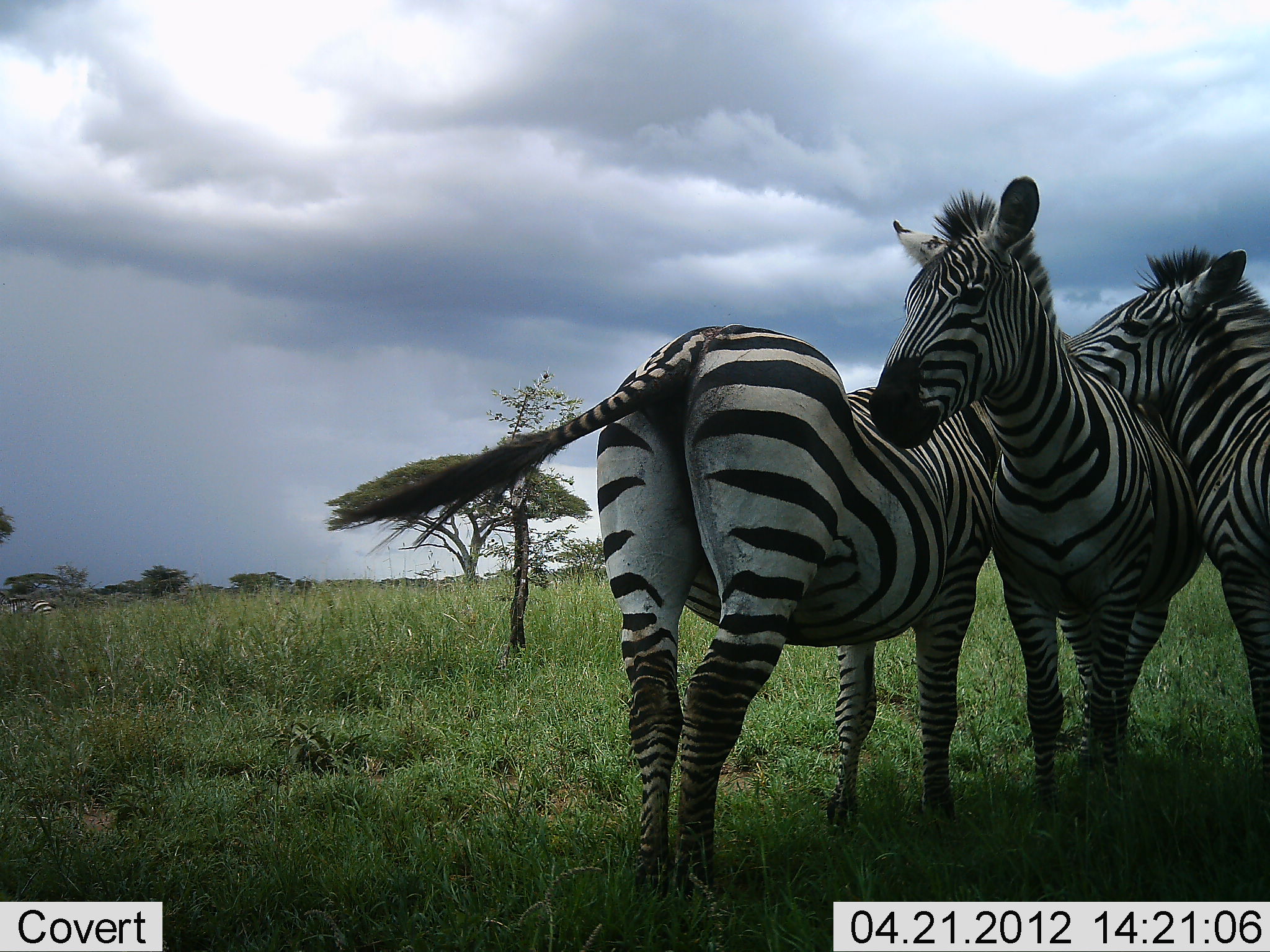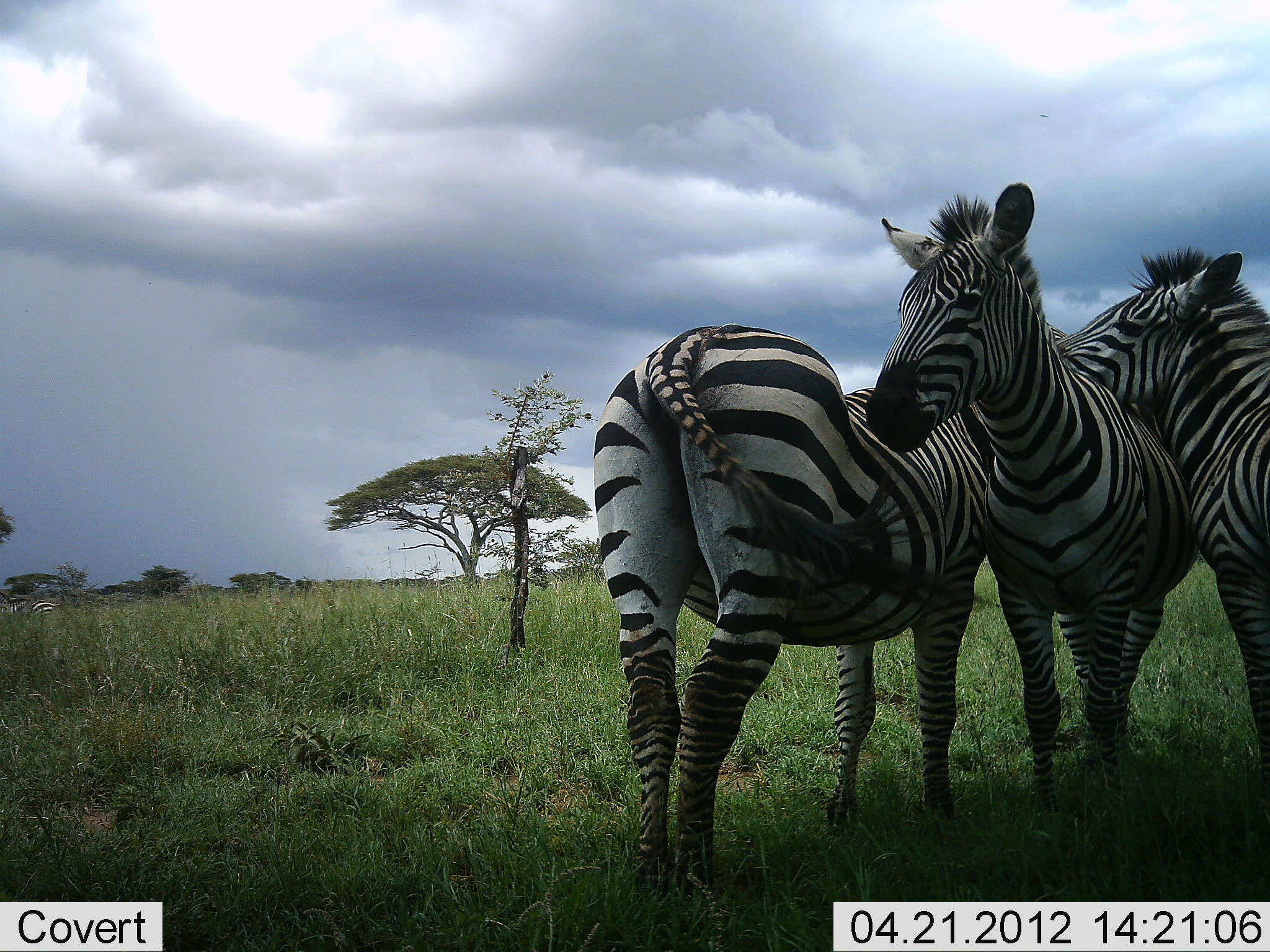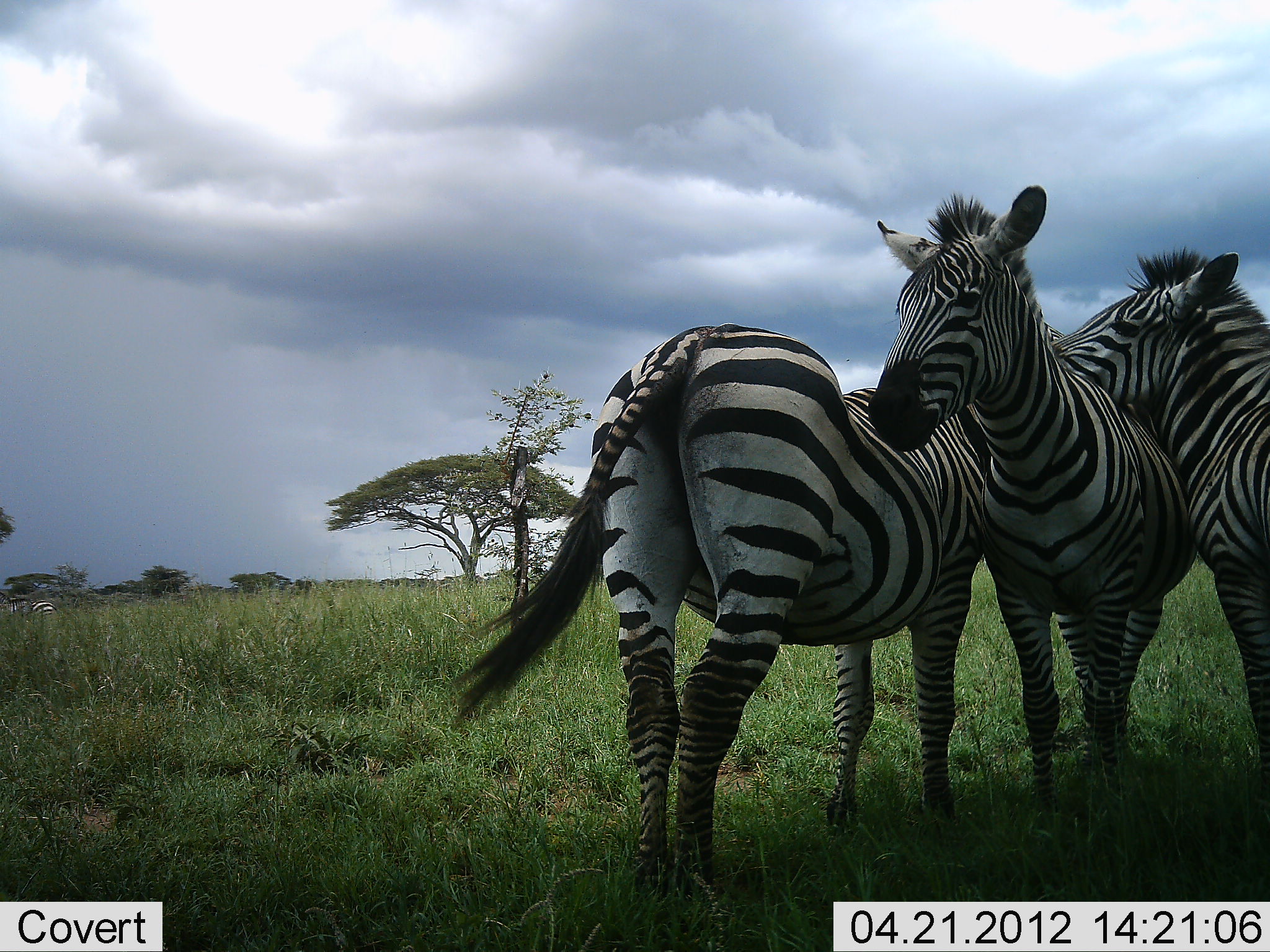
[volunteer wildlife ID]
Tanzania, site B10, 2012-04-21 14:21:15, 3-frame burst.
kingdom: Animalia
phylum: Chordata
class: Mammalia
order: Perissodactyla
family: Equidae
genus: Equus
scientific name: Equus quagga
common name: plains zebra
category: zebra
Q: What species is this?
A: Zebra (plains zebra) (Equus quagga).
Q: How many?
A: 3.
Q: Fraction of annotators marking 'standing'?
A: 83%.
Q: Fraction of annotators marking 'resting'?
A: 3%.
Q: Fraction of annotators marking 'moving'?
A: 7%.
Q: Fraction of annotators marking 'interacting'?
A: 53%.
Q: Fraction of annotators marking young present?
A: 0%.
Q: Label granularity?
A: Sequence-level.